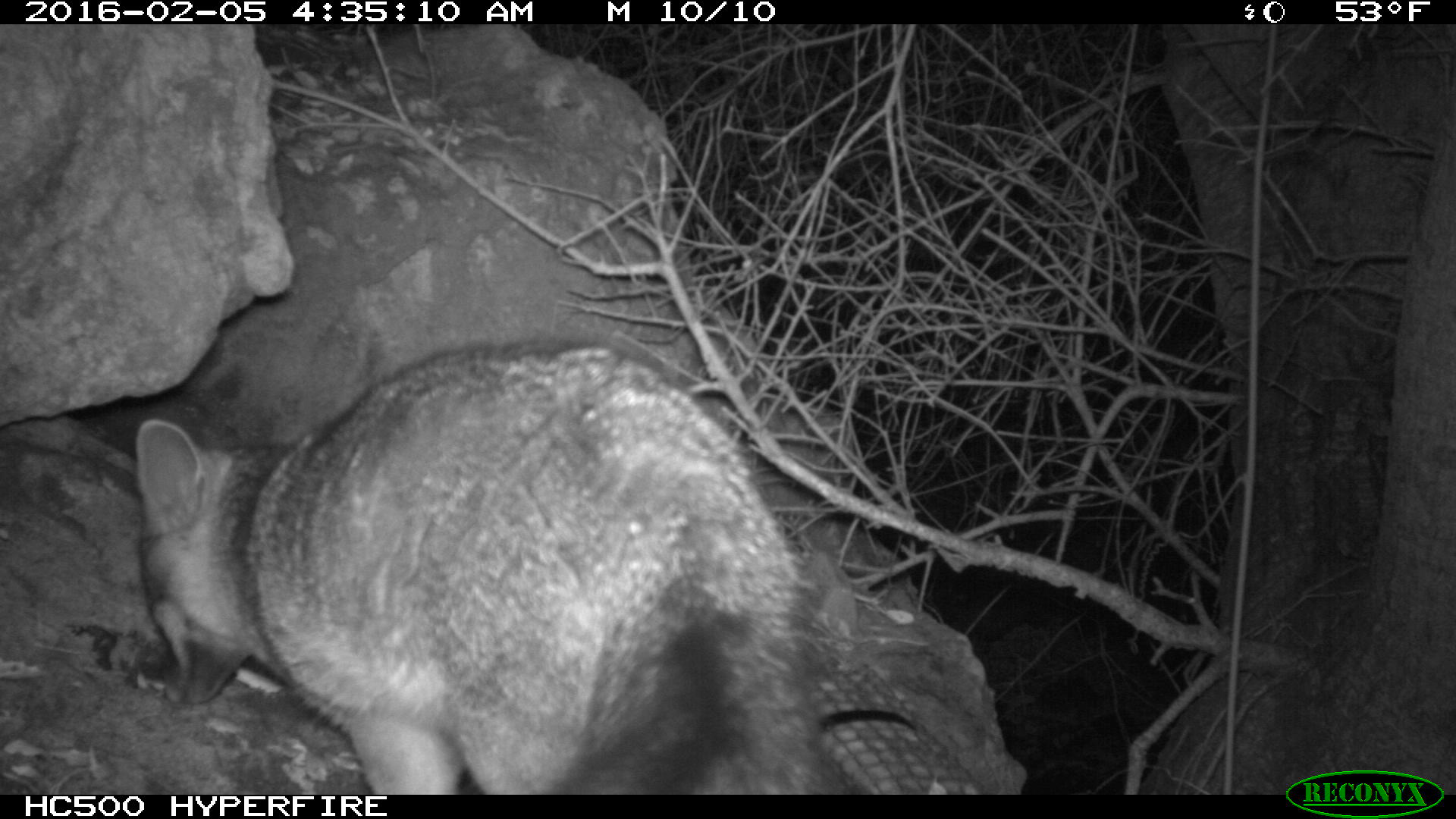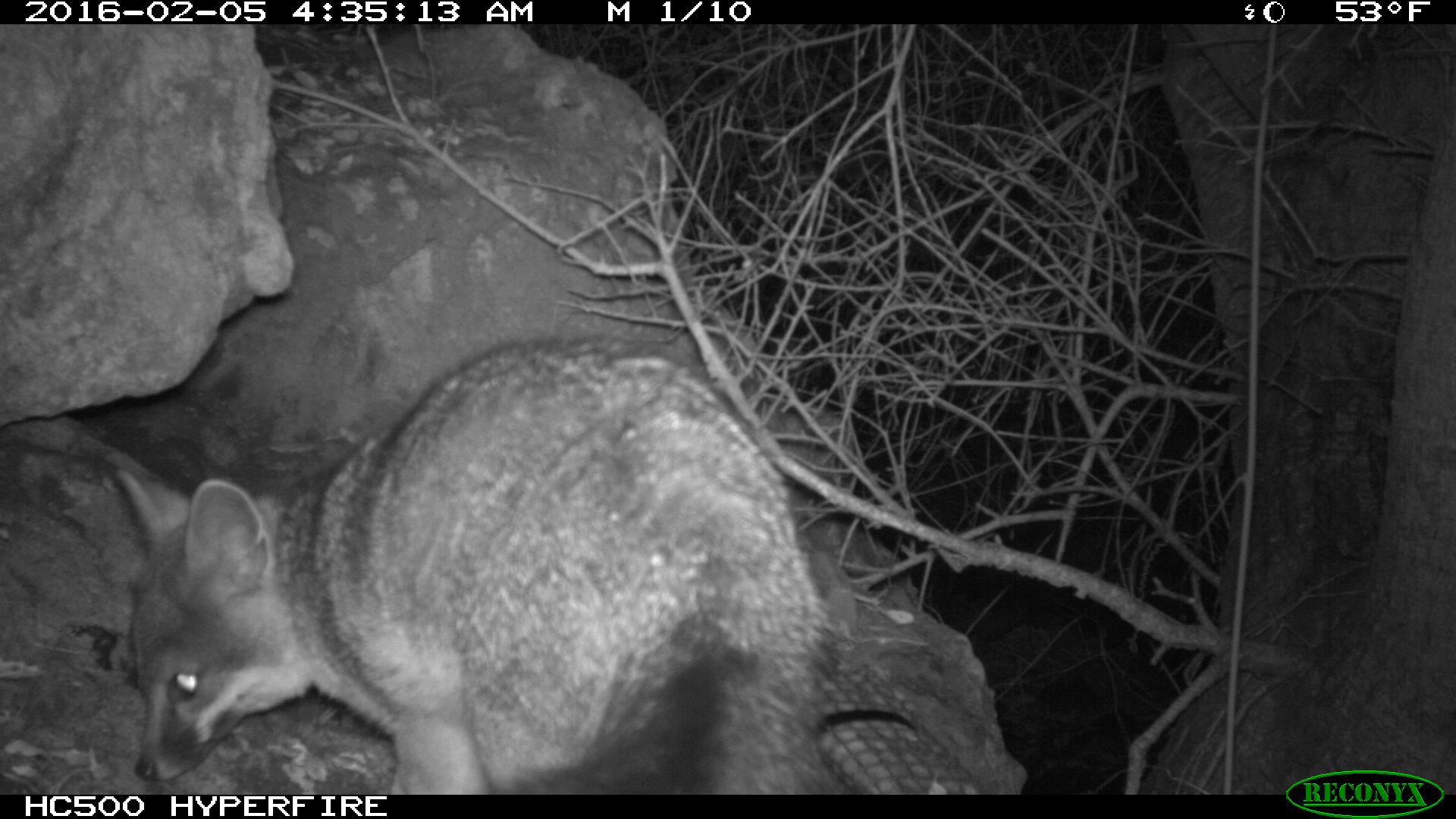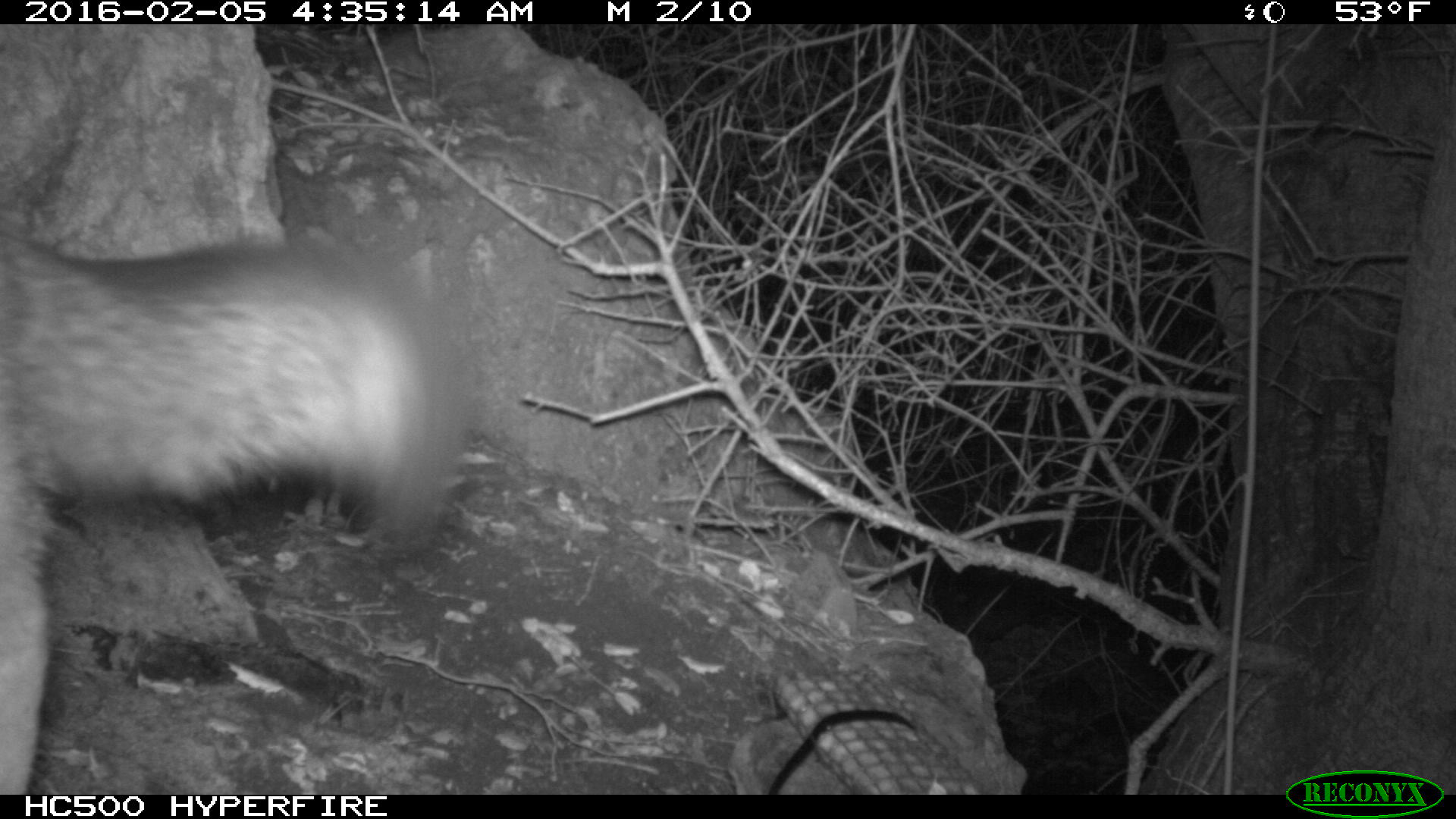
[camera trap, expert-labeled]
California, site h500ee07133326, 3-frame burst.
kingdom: Animalia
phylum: Chordata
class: Mammalia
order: Carnivora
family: Canidae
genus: Urocyon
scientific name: Urocyon littoralis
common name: island fox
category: fox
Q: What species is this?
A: Fox (island fox) (Urocyon littoralis).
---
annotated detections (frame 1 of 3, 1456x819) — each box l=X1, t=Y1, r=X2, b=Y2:
fox: l=133, t=338, r=858, b=794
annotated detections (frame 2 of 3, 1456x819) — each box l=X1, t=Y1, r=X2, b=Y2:
fox: l=115, t=338, r=824, b=796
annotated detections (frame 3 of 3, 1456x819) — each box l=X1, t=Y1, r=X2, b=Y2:
fox: l=0, t=228, r=470, b=794